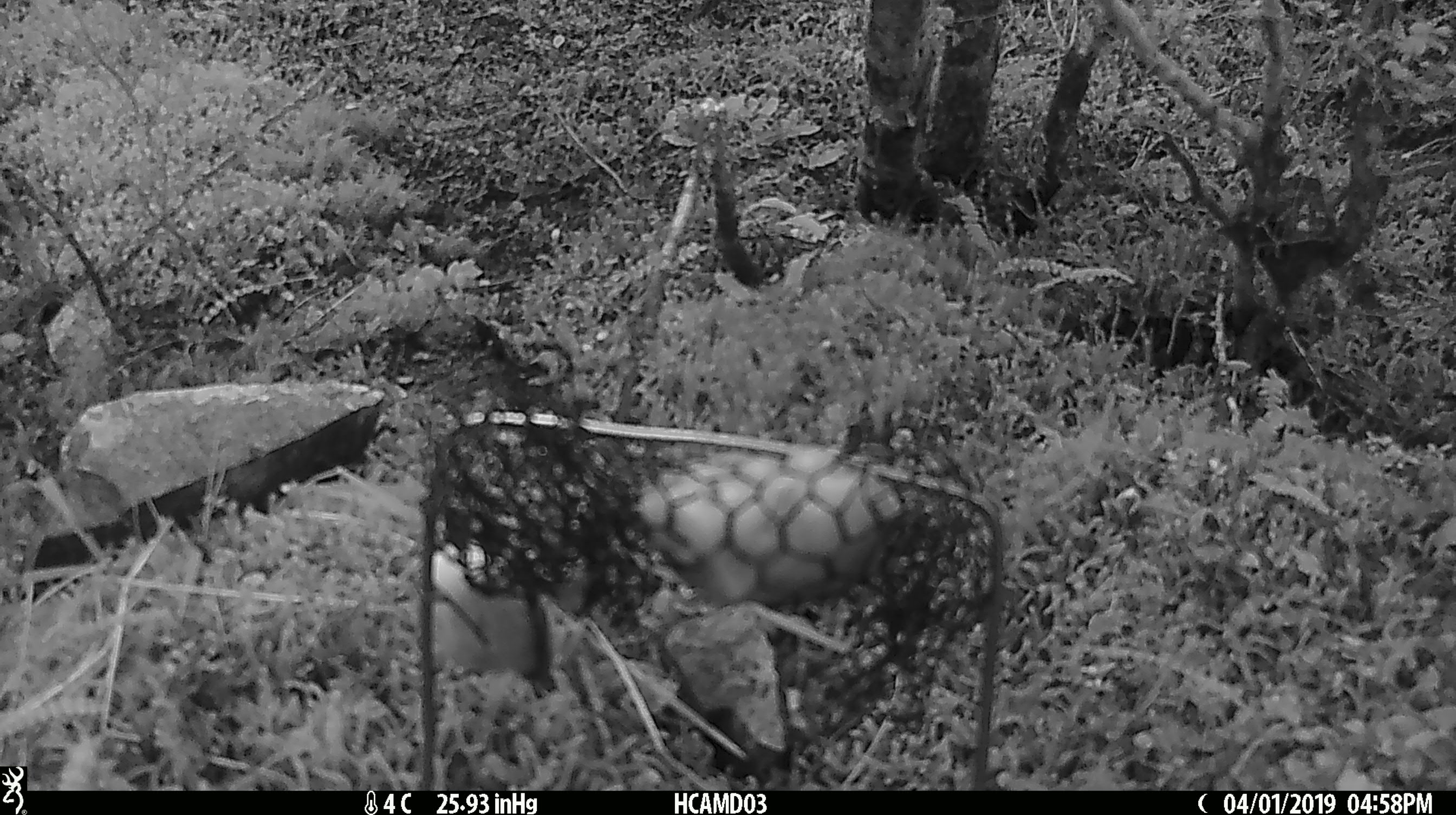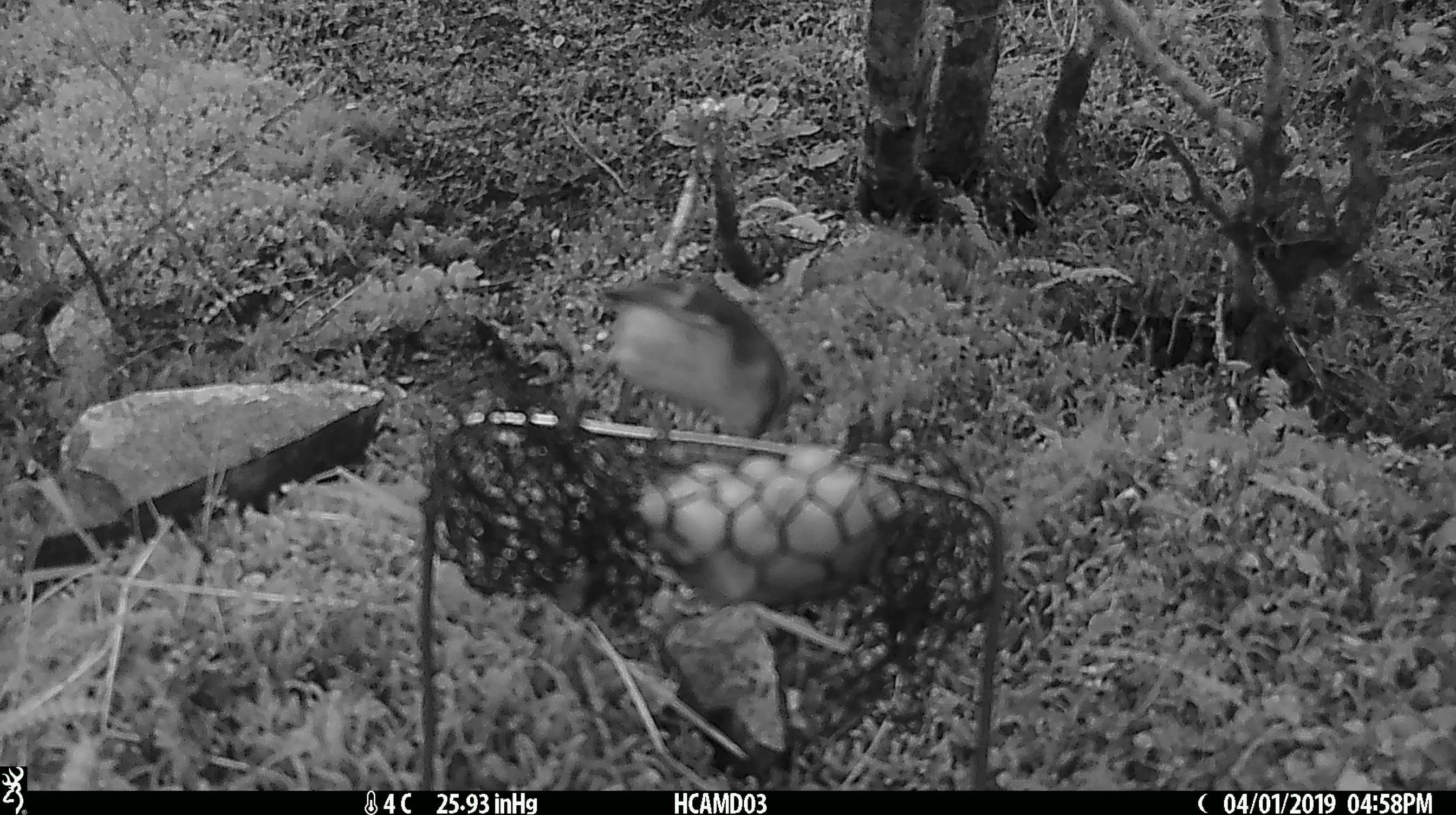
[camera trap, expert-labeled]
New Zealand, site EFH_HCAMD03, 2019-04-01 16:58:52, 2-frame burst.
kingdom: Animalia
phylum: Chordata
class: Aves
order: Passeriformes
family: Acanthisittidae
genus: Acanthisitta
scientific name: Acanthisitta chloris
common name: rifleman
Rifleman (Acanthisitta chloris).